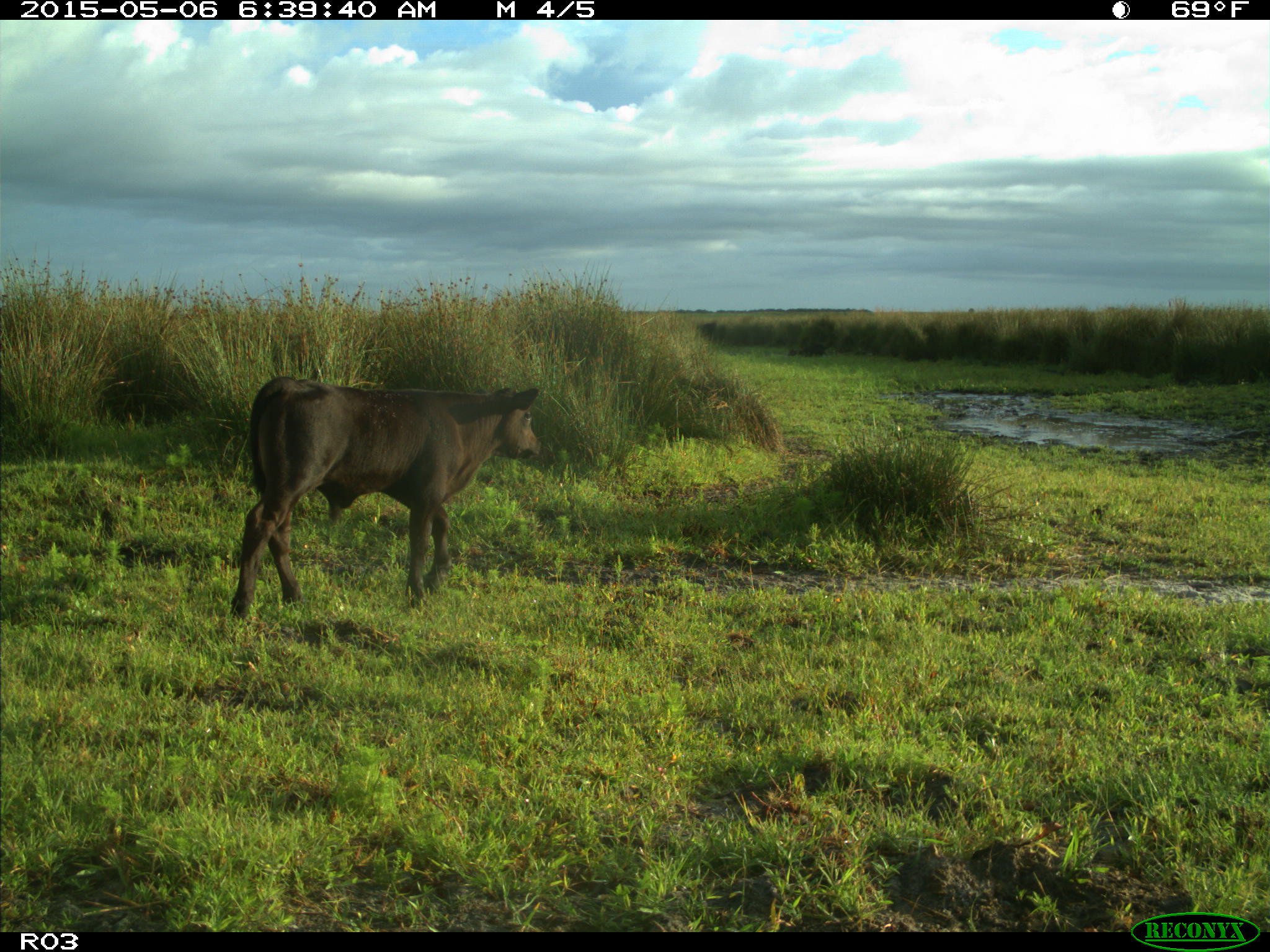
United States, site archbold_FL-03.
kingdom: Animalia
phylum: Chordata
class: Mammalia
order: Artiodactyla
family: Bovidae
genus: Bos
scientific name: Bos taurus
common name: domestic cow